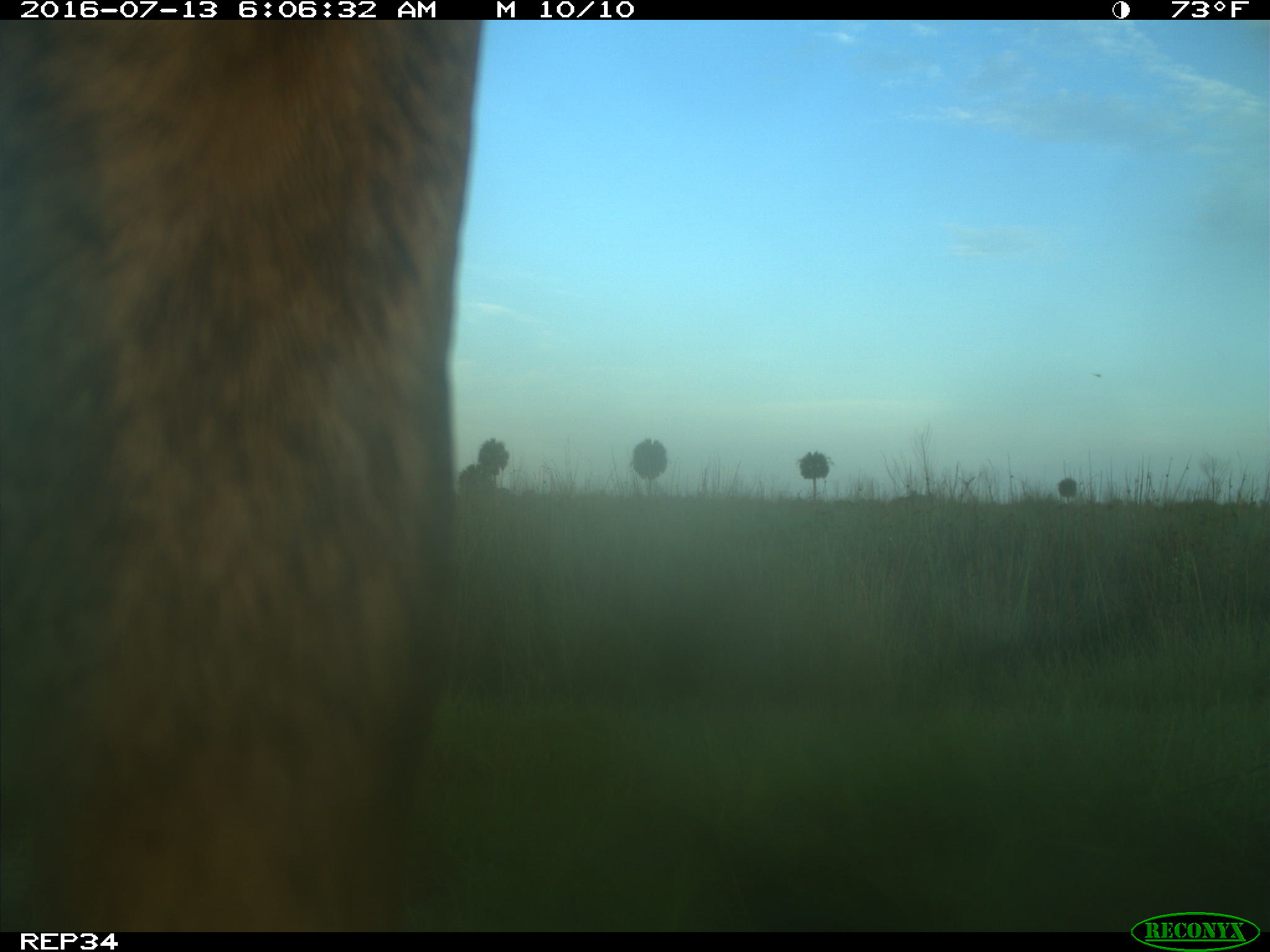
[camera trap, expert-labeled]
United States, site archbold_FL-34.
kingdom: Animalia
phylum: Chordata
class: Mammalia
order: Artiodactyla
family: Bovidae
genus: Bos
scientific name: Bos taurus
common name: domestic cow